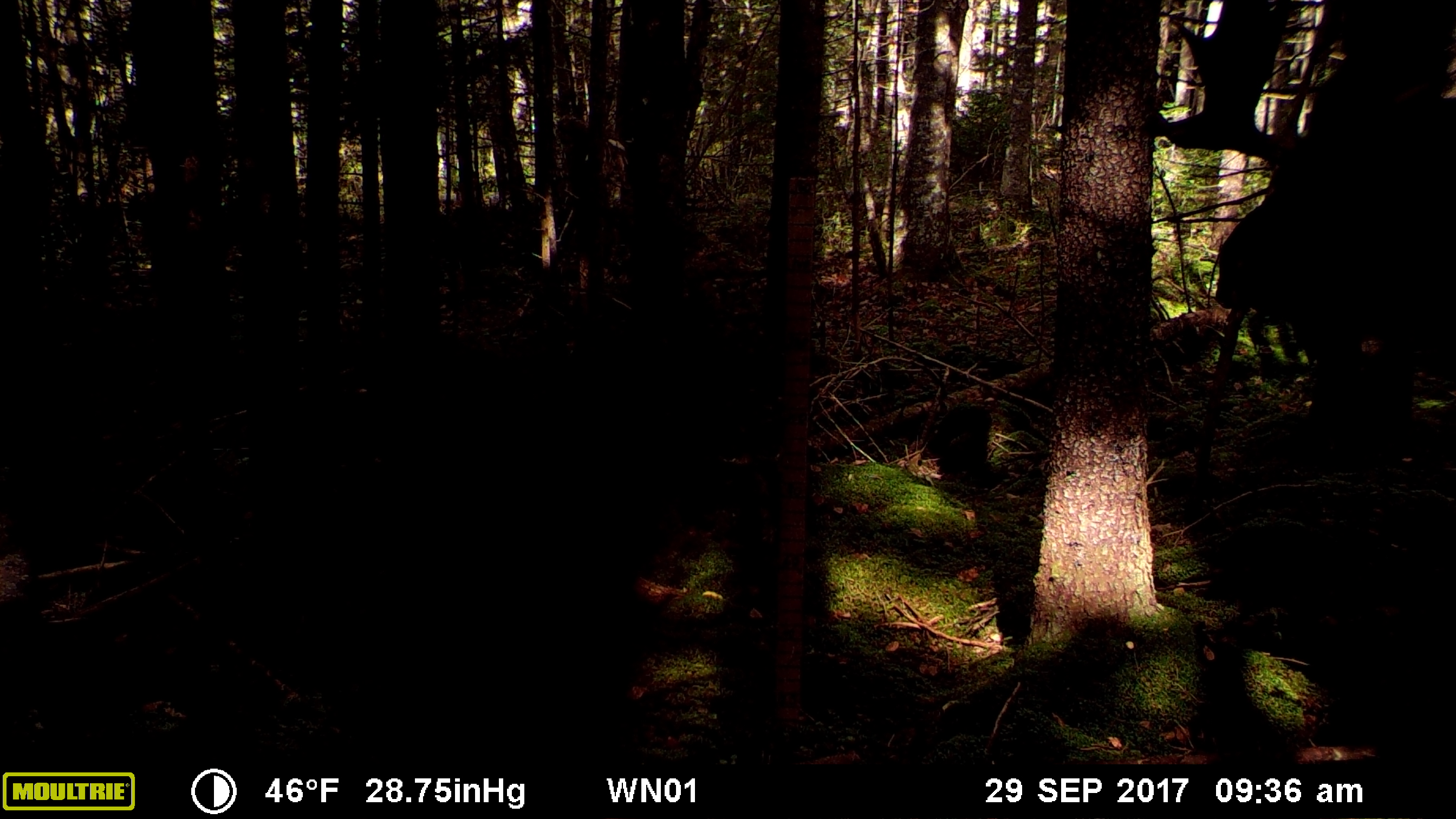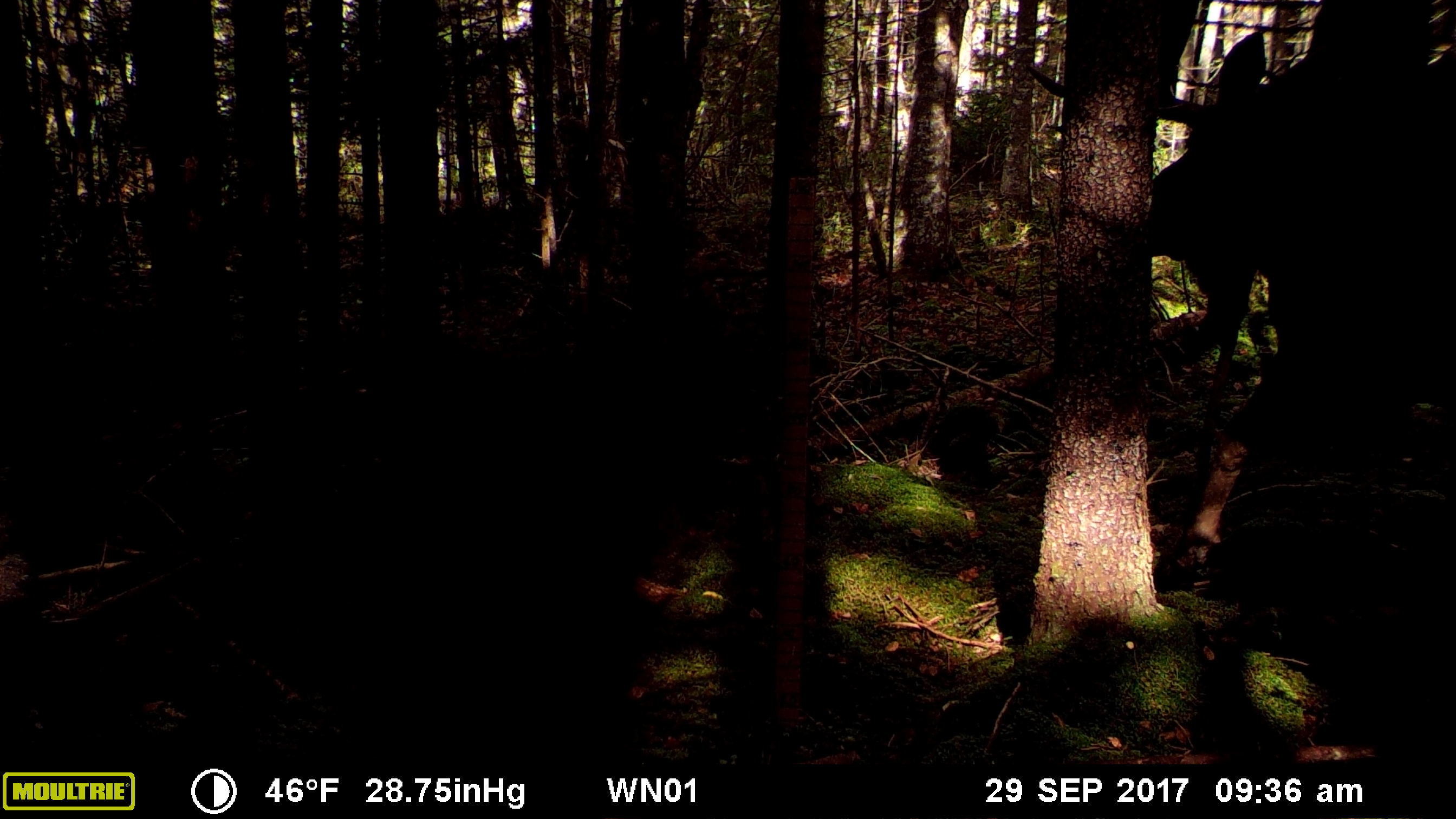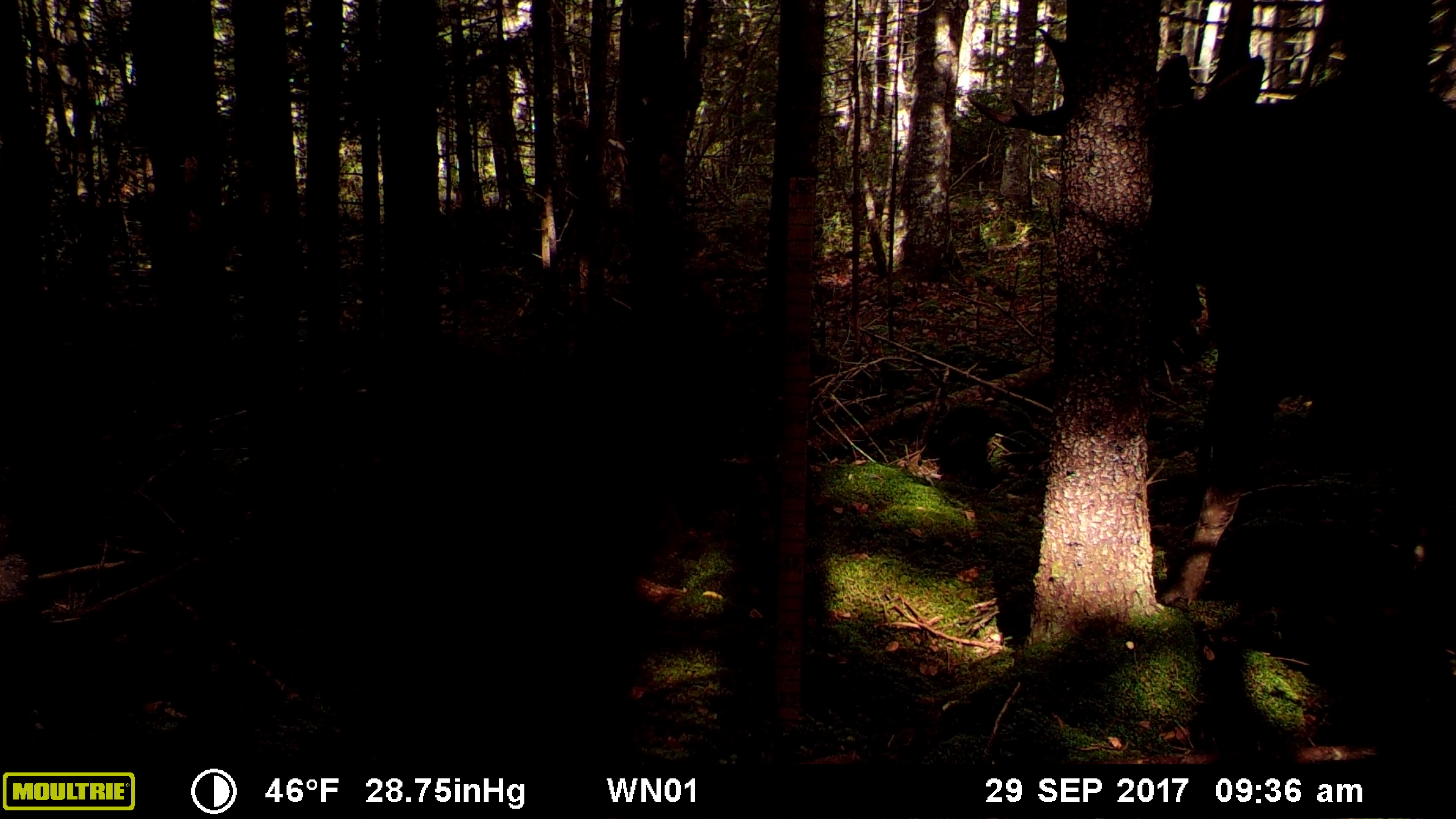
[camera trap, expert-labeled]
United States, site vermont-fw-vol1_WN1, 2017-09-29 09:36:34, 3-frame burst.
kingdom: Animalia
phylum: Chordata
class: Mammalia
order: Artiodactyla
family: Cervidae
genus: Alces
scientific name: Alces alces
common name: moose